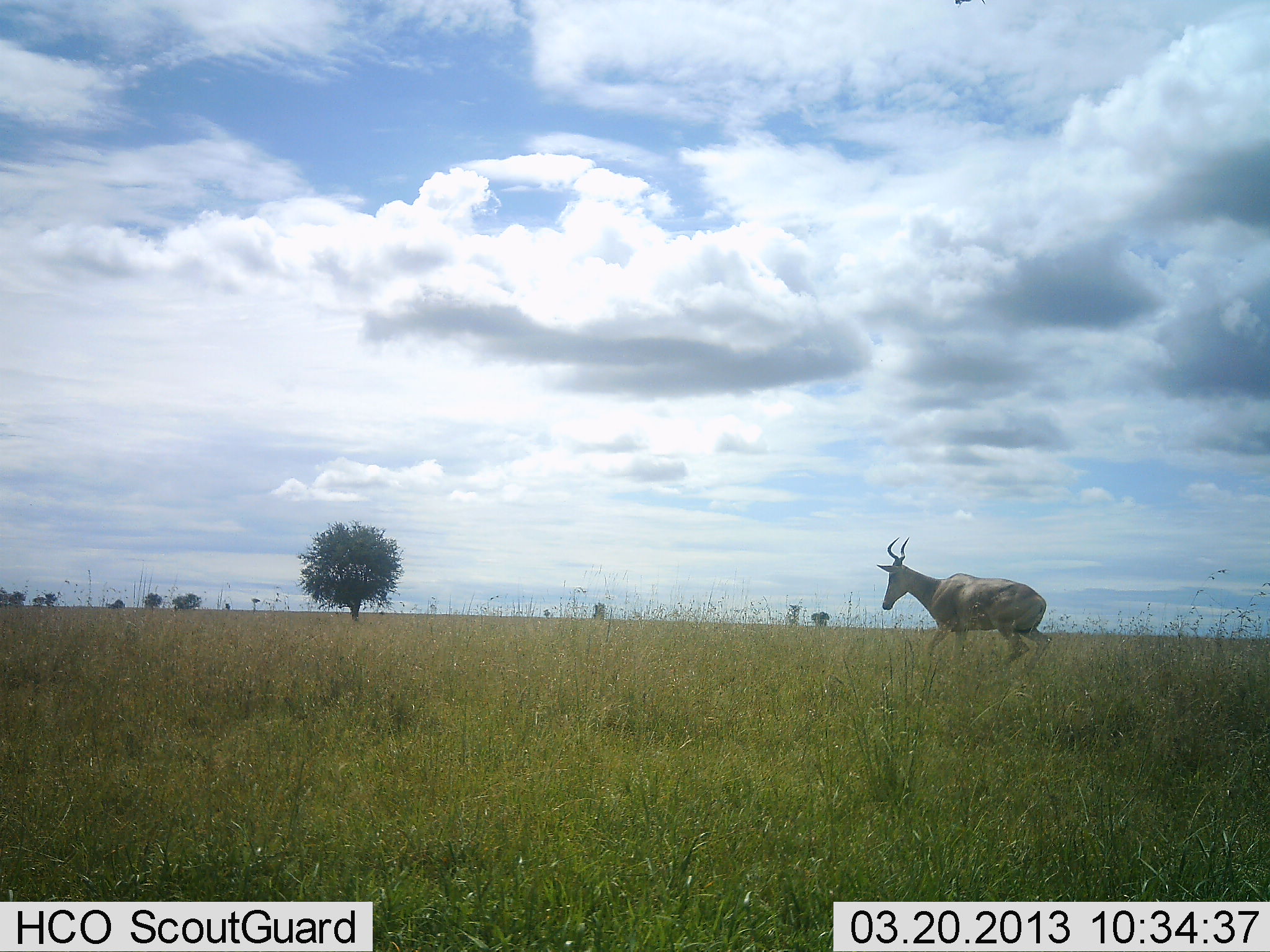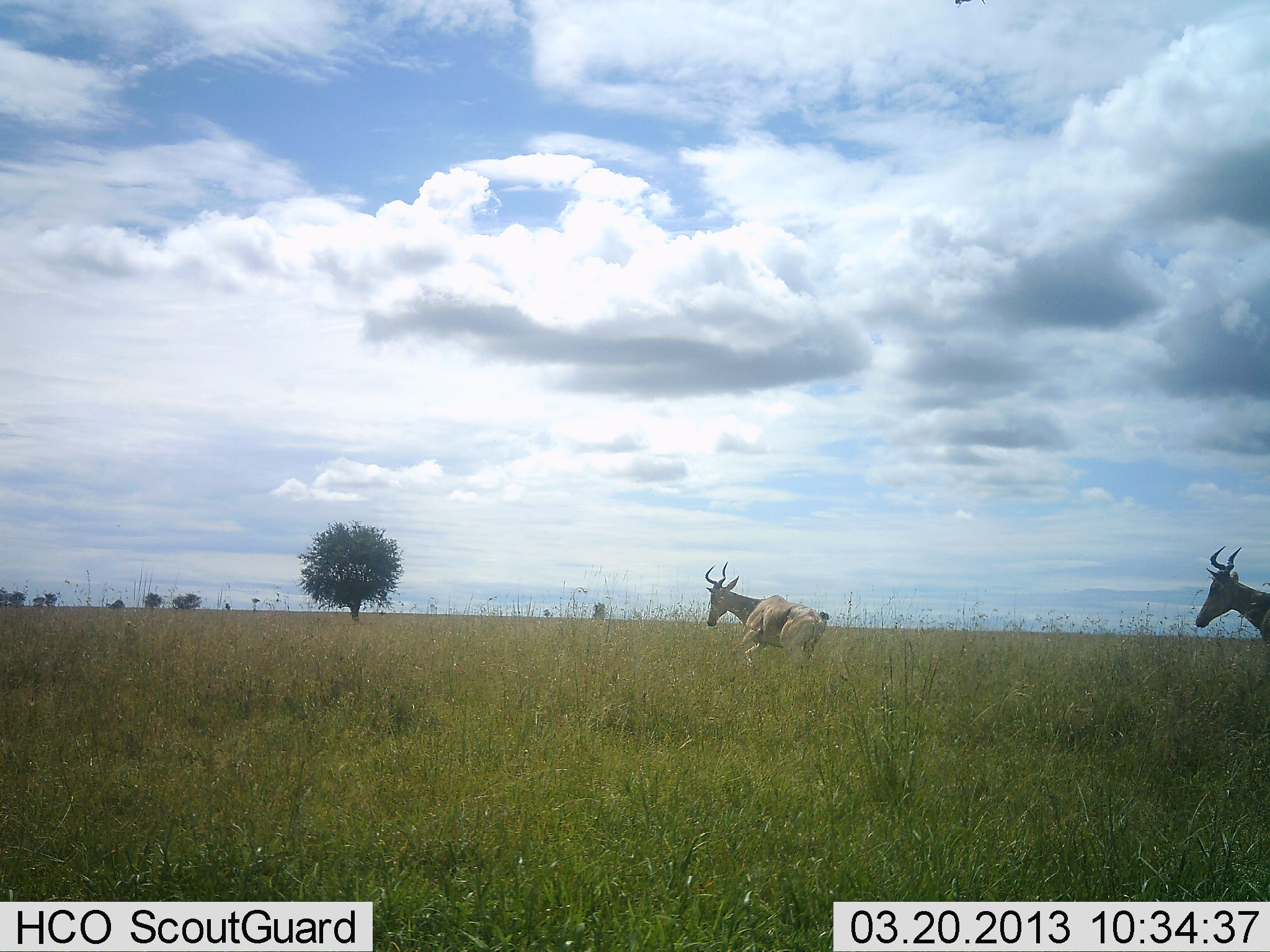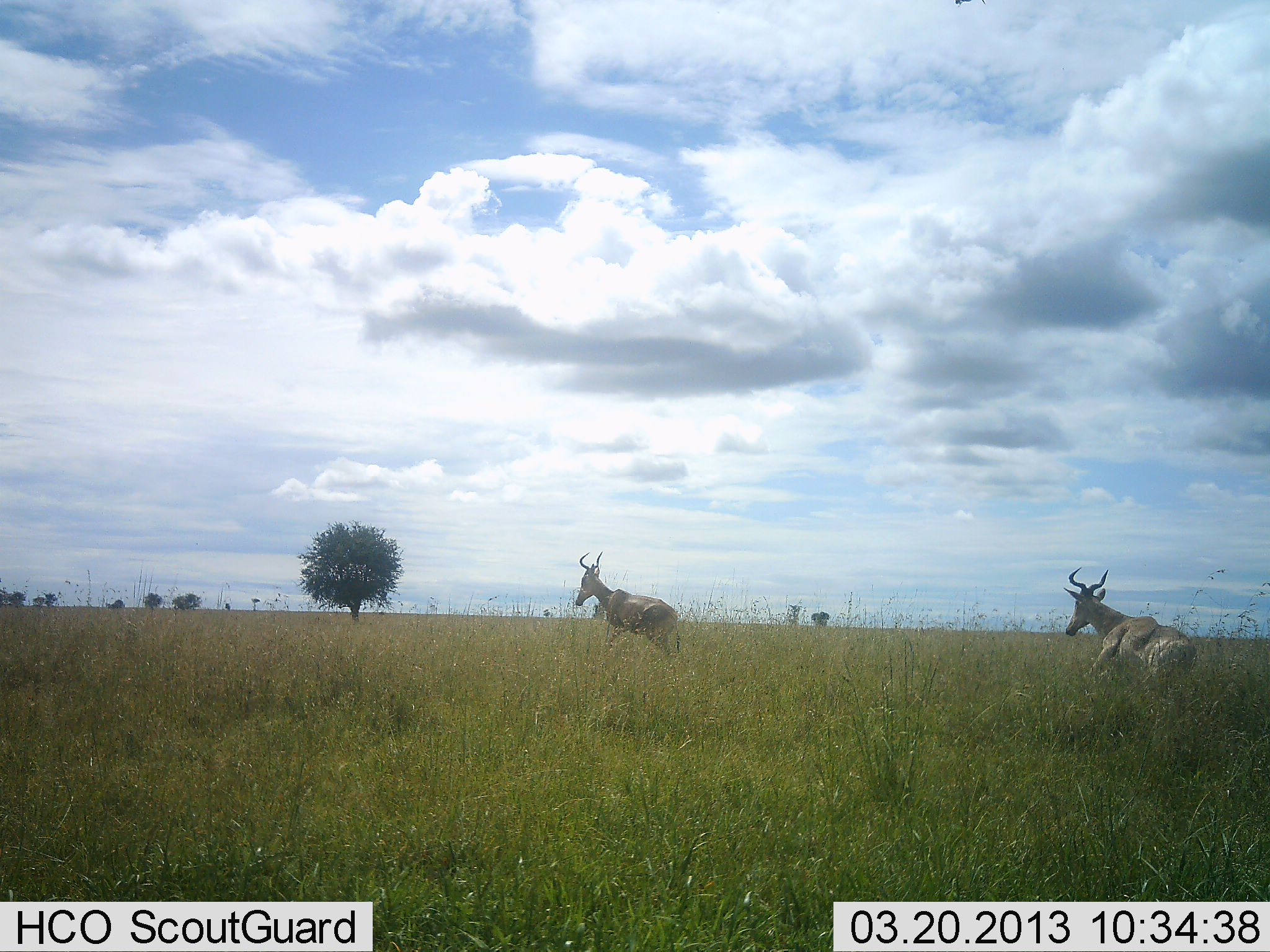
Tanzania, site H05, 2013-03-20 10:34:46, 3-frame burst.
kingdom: Animalia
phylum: Chordata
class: Mammalia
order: Artiodactyla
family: Bovidae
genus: Alcelaphus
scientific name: Alcelaphus buselaphus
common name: hartebeest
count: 2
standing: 6%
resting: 0%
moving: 94%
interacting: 6%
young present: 0%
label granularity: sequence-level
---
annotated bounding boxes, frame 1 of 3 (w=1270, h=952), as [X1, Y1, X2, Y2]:
animal: [876, 536, 1053, 676]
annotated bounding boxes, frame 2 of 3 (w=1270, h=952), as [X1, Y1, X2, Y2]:
animal: [704, 560, 826, 668]; [1195, 545, 1270, 648]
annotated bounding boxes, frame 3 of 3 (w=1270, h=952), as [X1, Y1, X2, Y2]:
animal: [1063, 567, 1197, 685]; [574, 550, 681, 662]